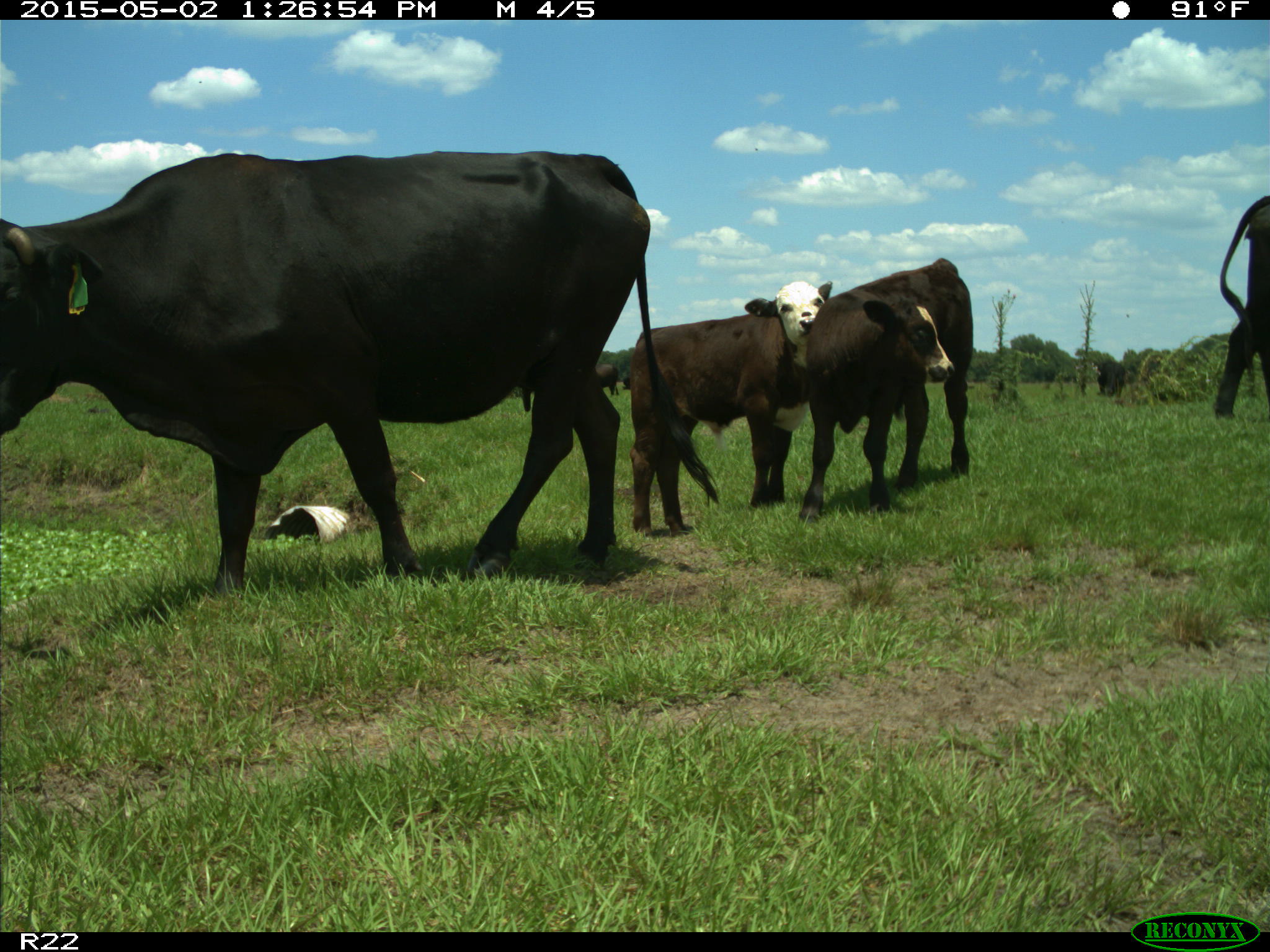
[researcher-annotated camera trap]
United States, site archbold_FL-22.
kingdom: Animalia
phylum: Chordata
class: Mammalia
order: Artiodactyla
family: Bovidae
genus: Bos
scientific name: Bos taurus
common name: domestic cow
Bos taurus (domestic cow).